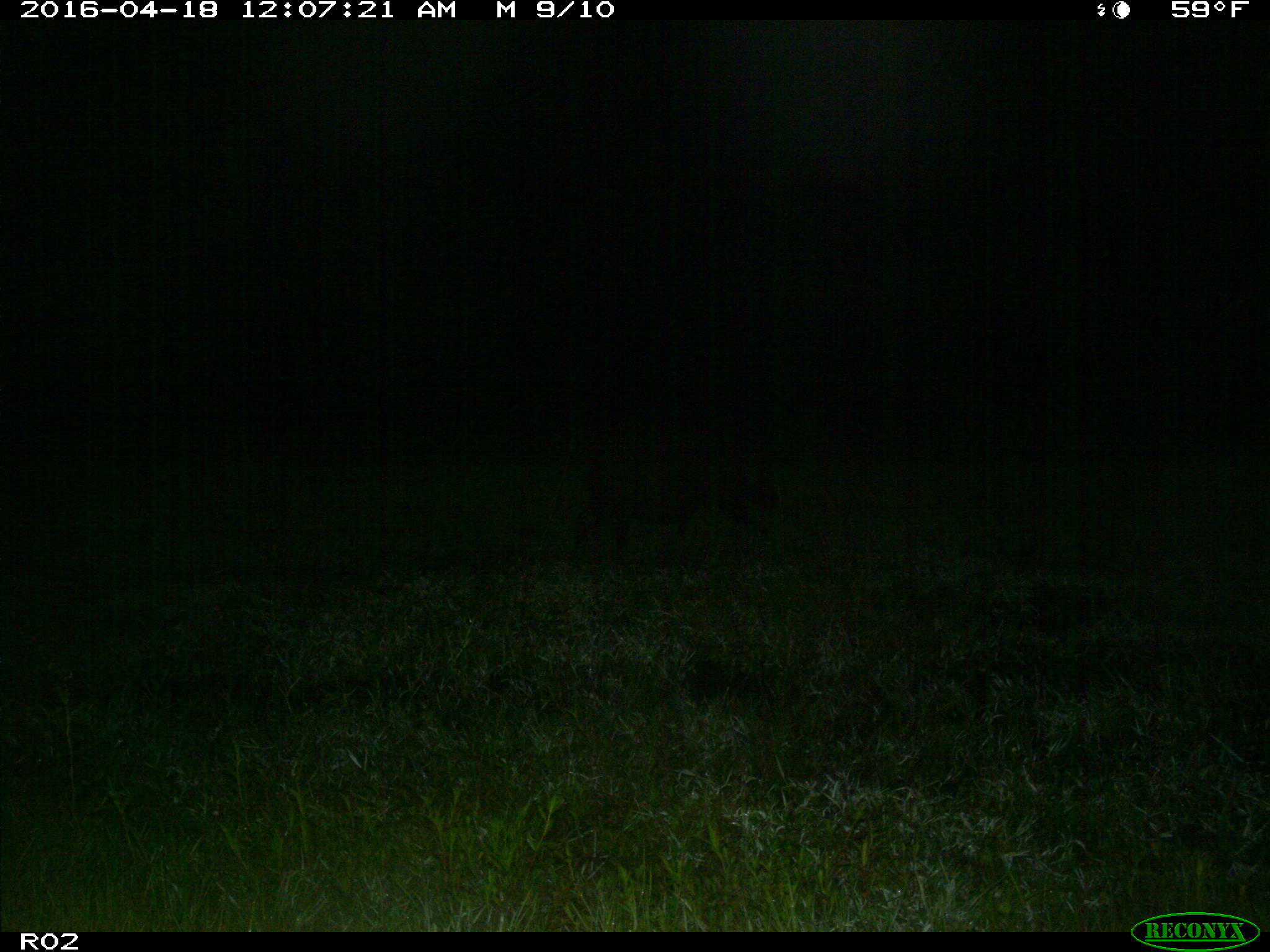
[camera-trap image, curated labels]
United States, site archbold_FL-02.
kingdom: Animalia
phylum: Chordata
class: Mammalia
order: Artiodactyla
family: Suidae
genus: Sus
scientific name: Sus scrofa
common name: wild boar